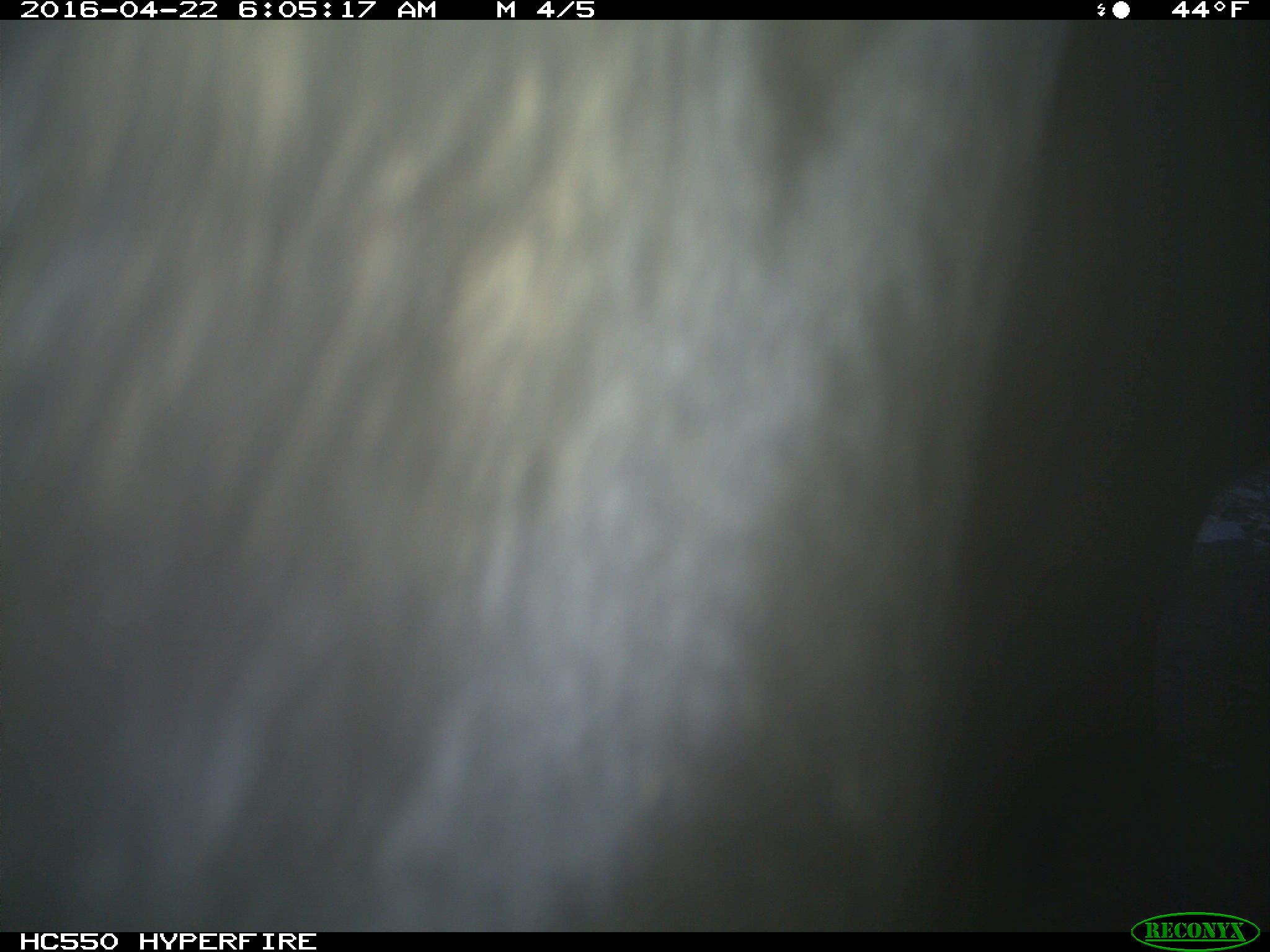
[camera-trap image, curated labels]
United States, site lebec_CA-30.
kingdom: Animalia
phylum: Chordata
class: Mammalia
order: Artiodactyla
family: Bovidae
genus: Bos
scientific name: Bos taurus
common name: domestic cow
Bos taurus (domestic cow).